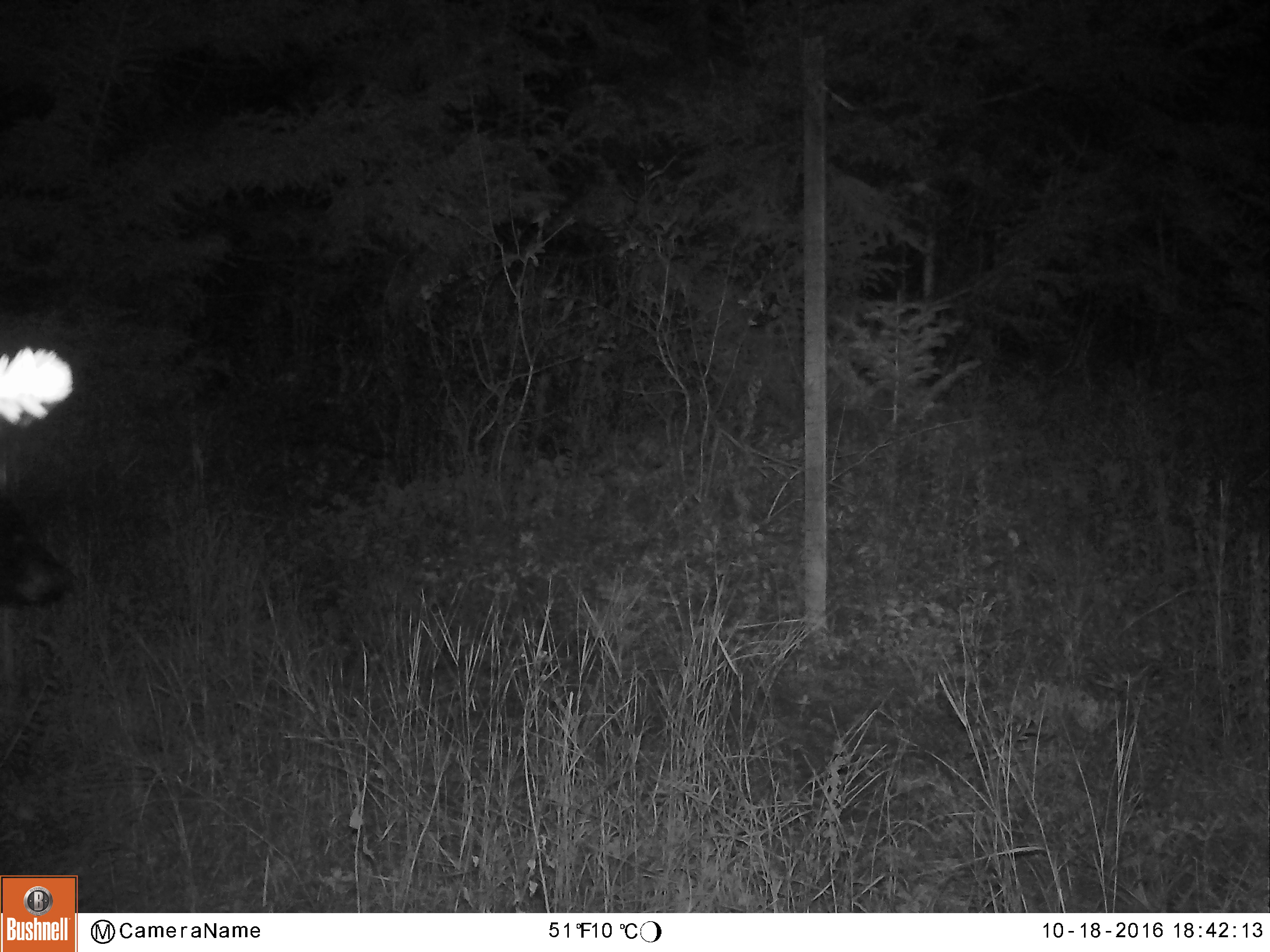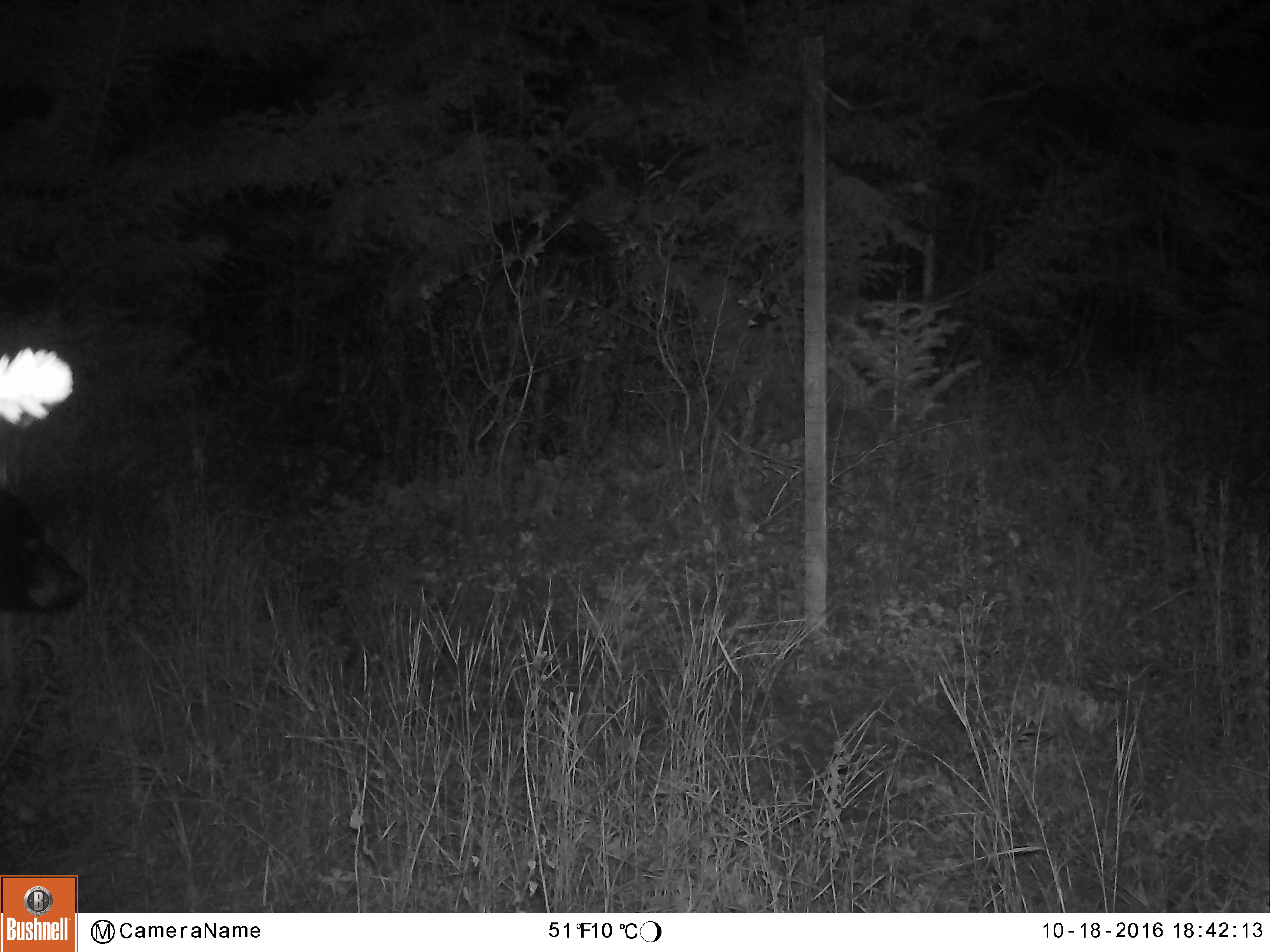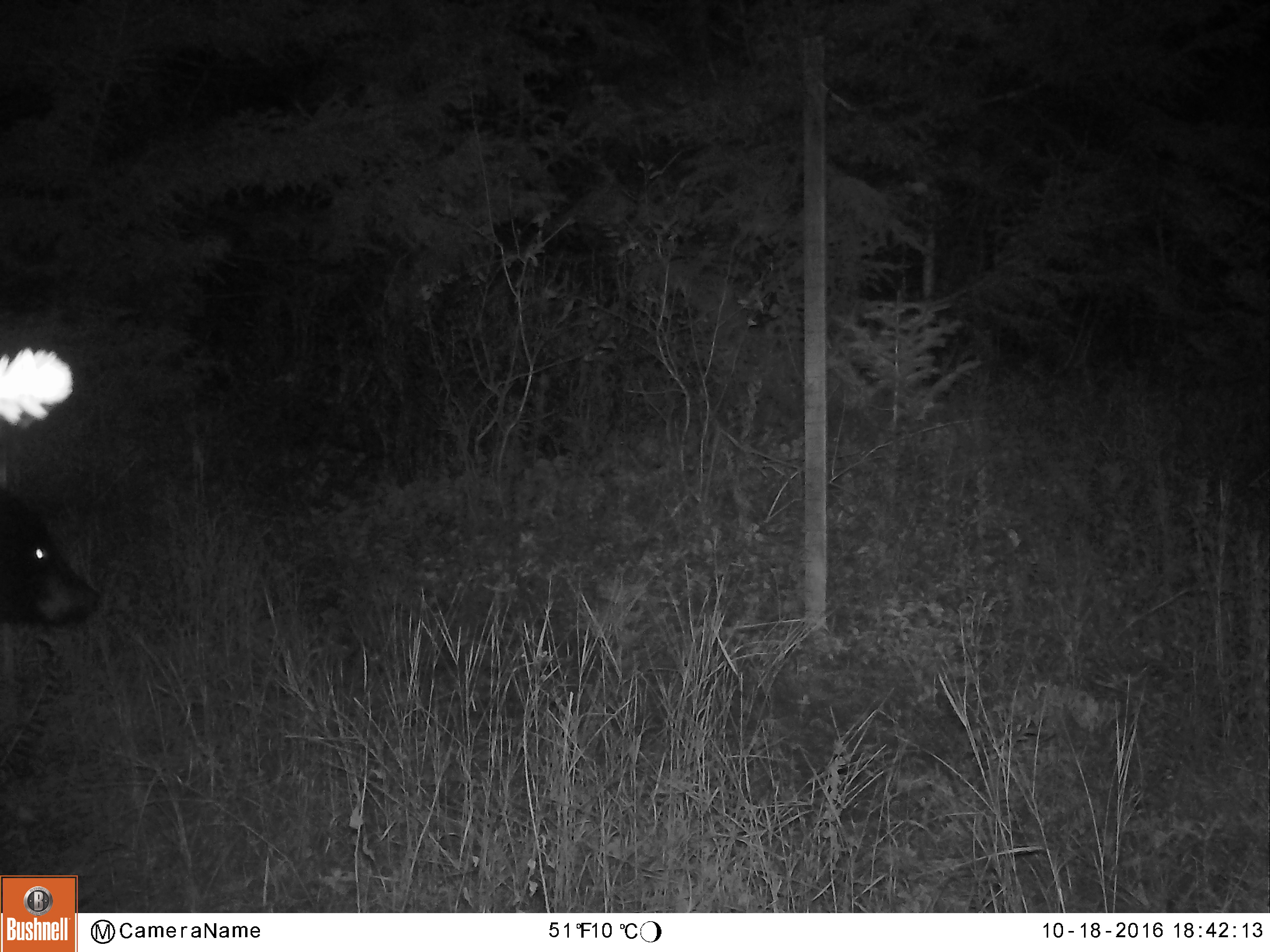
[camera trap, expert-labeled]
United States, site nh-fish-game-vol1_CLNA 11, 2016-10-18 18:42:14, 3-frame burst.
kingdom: Animalia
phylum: Chordata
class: Mammalia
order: Carnivora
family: Ursidae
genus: Ursus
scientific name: Ursus americanus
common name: black bear